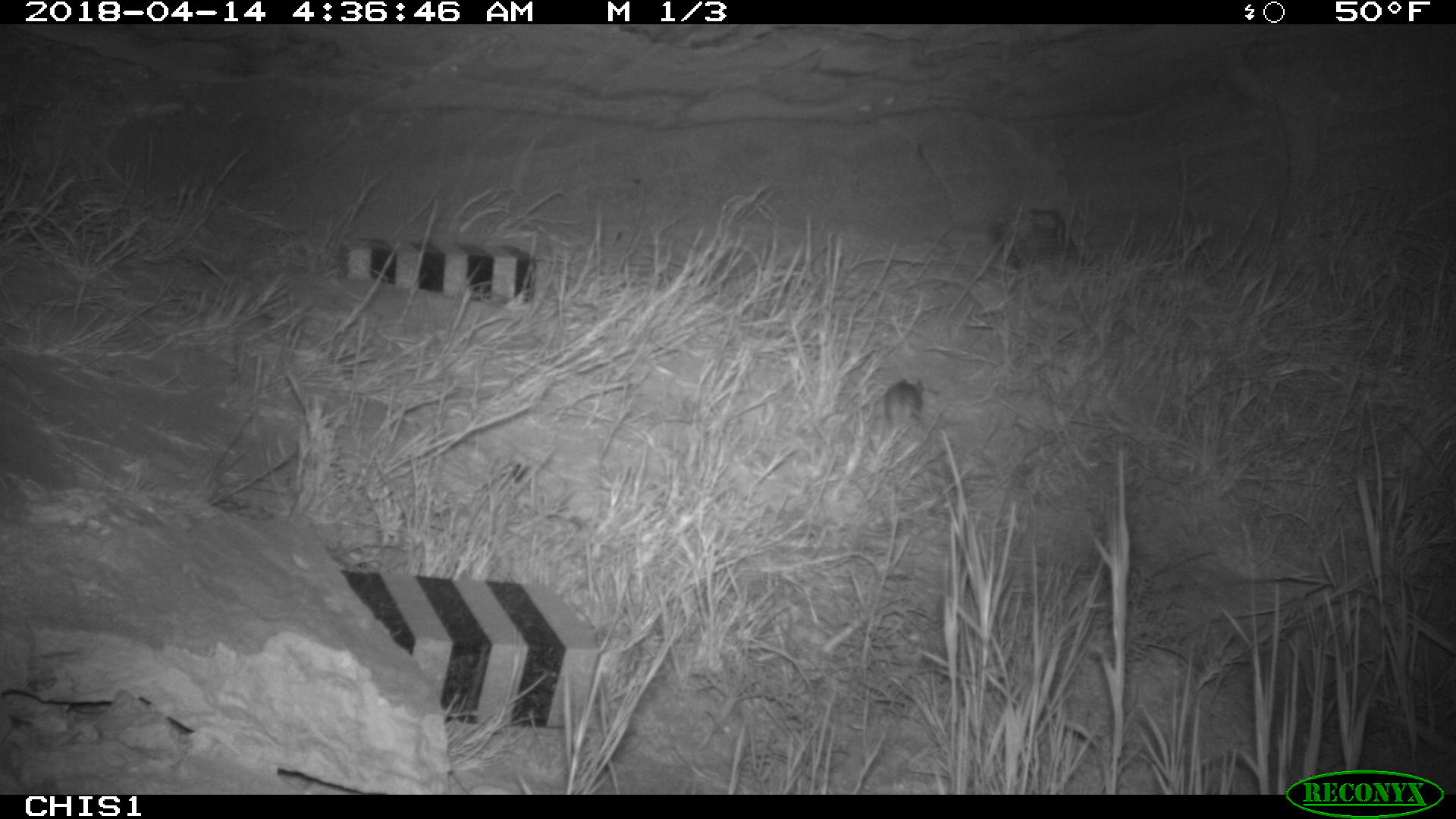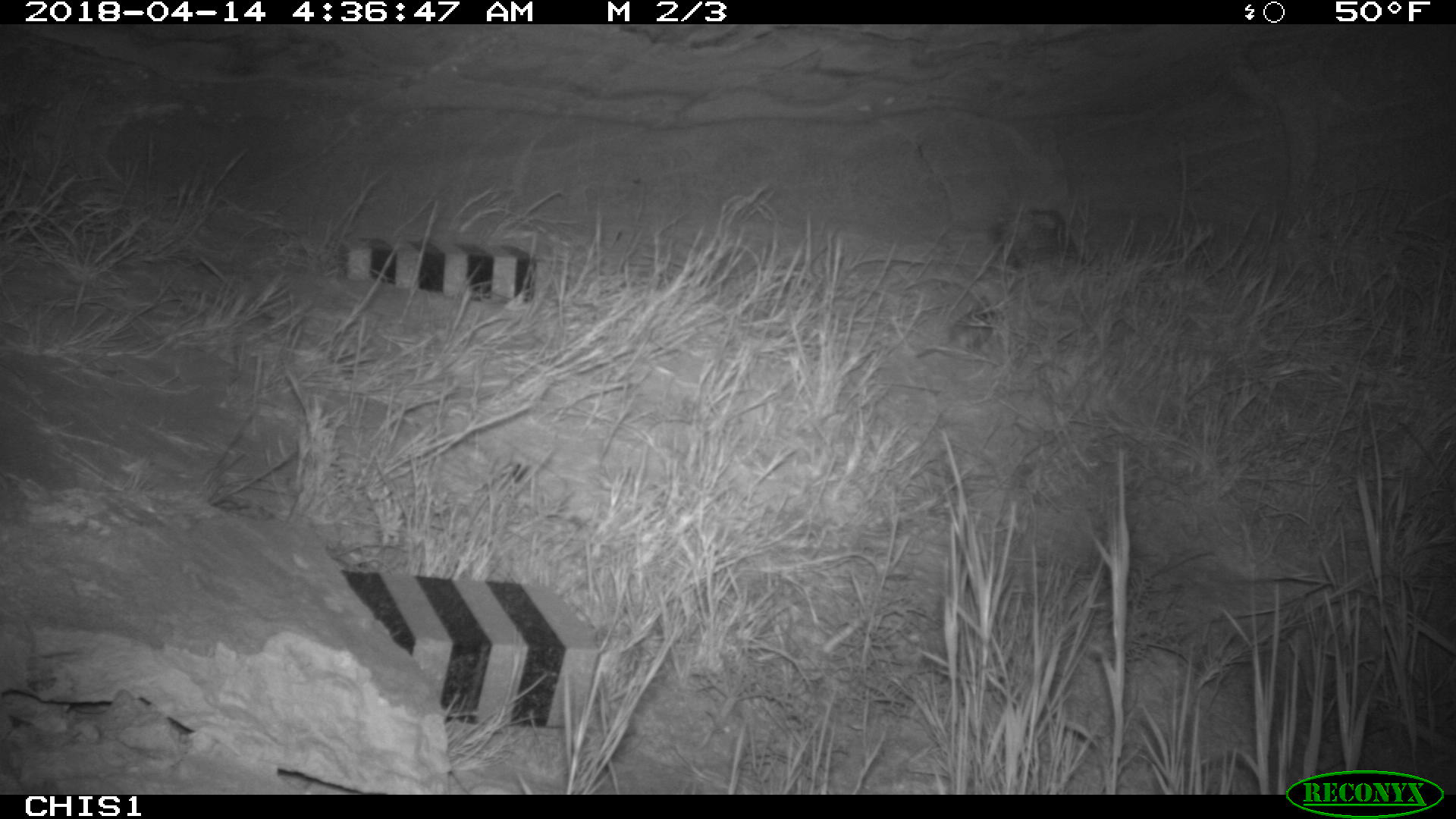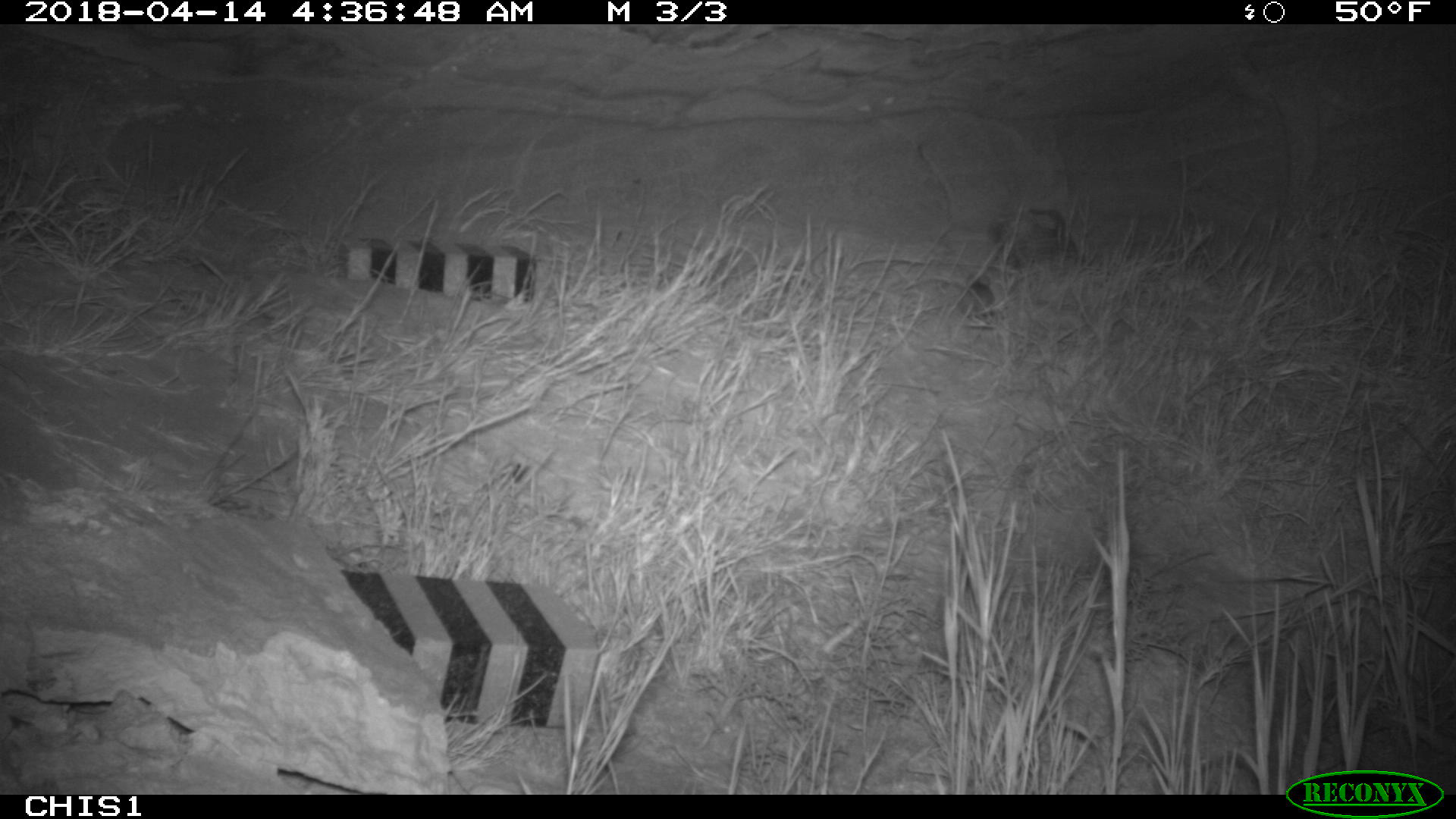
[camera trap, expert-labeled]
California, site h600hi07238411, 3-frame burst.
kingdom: Animalia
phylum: Chordata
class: Mammalia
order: Rodentia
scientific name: Rodentia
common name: rodent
Rodent (Rodentia).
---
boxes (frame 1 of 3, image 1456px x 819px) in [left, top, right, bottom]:
rodent: [883, 378, 924, 438]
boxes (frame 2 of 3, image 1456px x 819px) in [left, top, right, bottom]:
rodent: [911, 275, 993, 361]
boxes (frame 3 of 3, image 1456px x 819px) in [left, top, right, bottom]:
rodent: [955, 272, 994, 324]